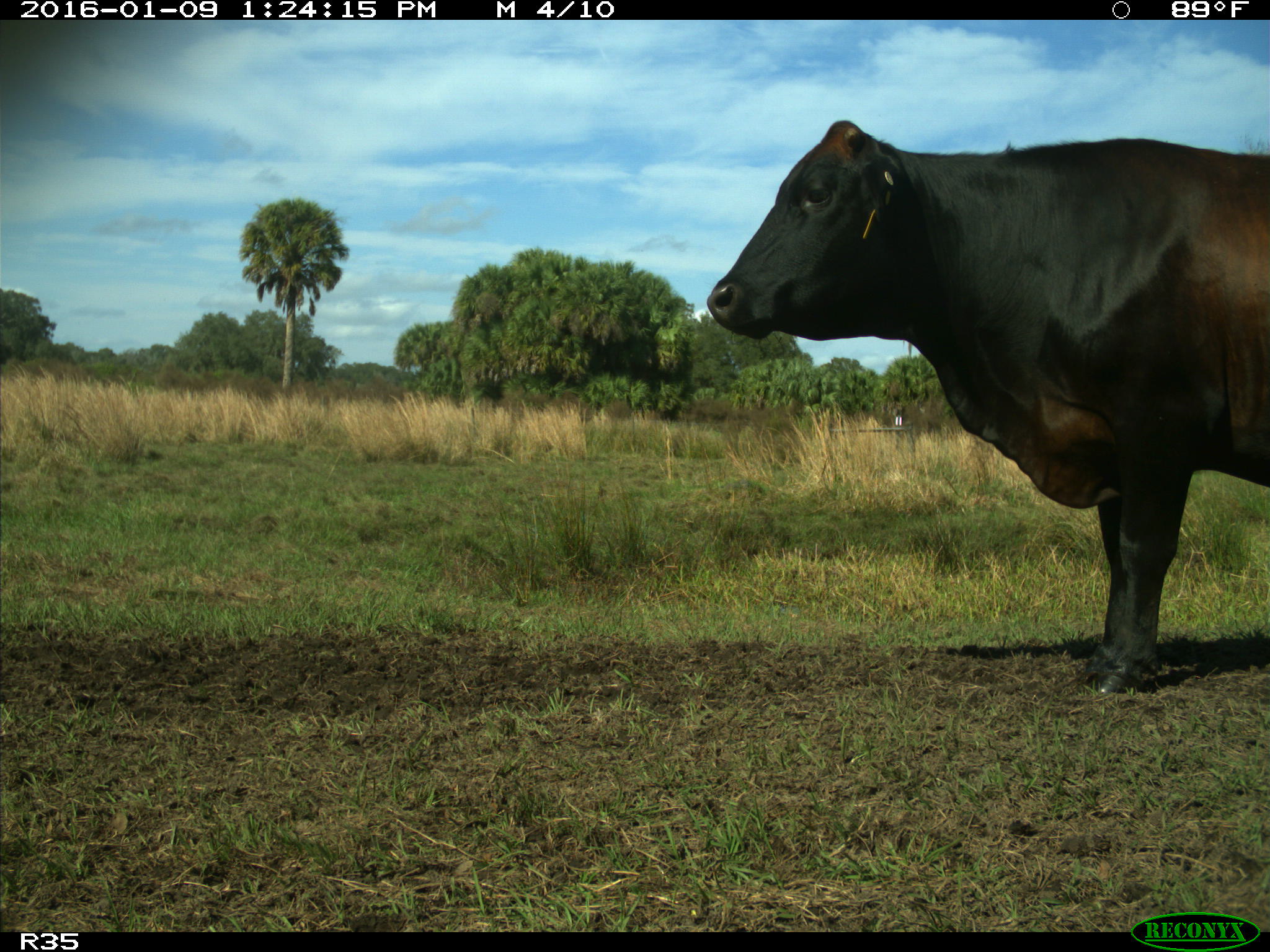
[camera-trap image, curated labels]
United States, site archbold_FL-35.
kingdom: Animalia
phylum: Chordata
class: Mammalia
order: Artiodactyla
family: Bovidae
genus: Bos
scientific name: Bos taurus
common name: domestic cow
Bos taurus (domestic cow).